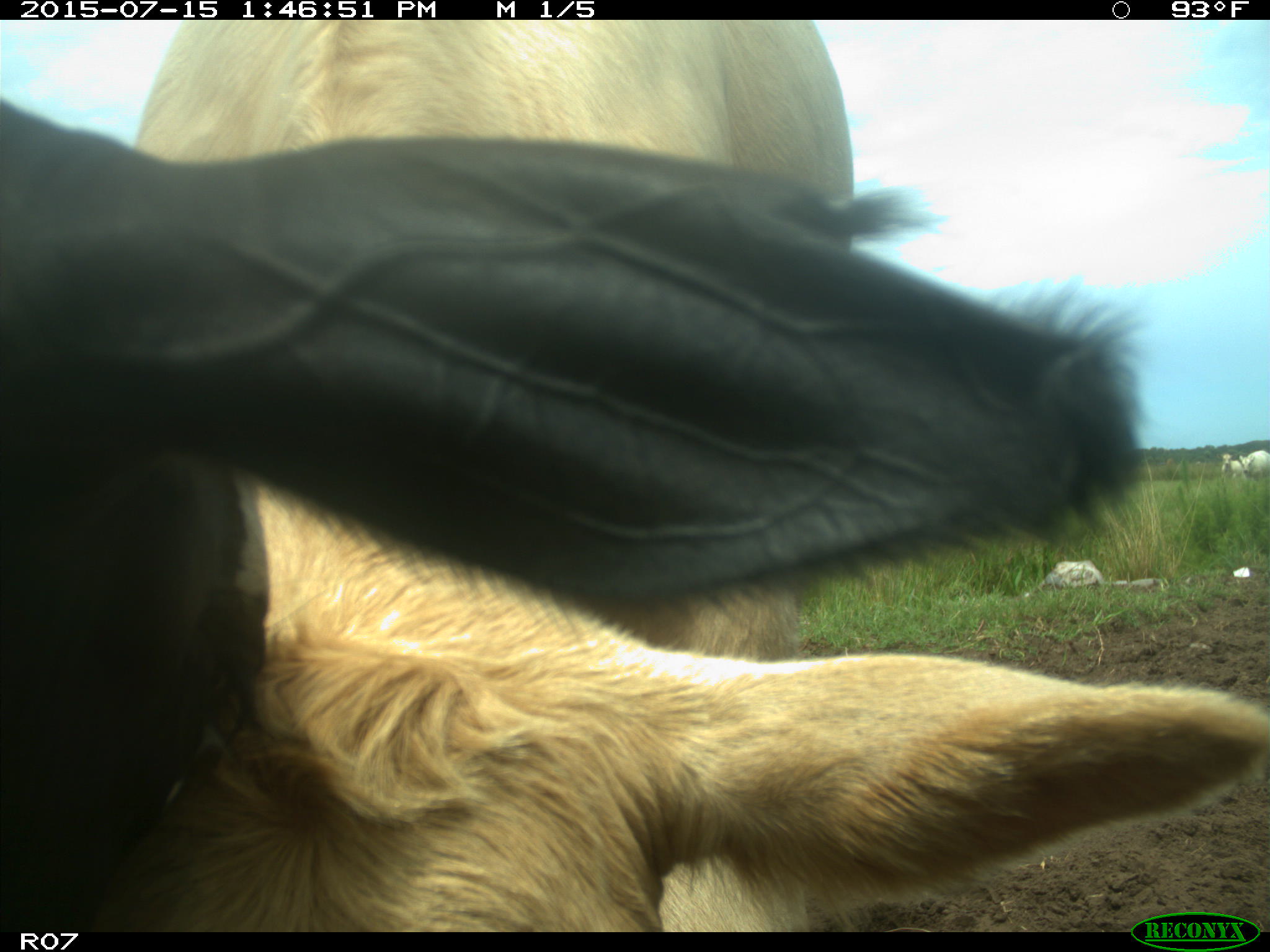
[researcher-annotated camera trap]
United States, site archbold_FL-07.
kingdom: Animalia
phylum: Chordata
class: Mammalia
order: Artiodactyla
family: Bovidae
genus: Bos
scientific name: Bos taurus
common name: domestic cow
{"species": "Bos taurus (domestic cow)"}